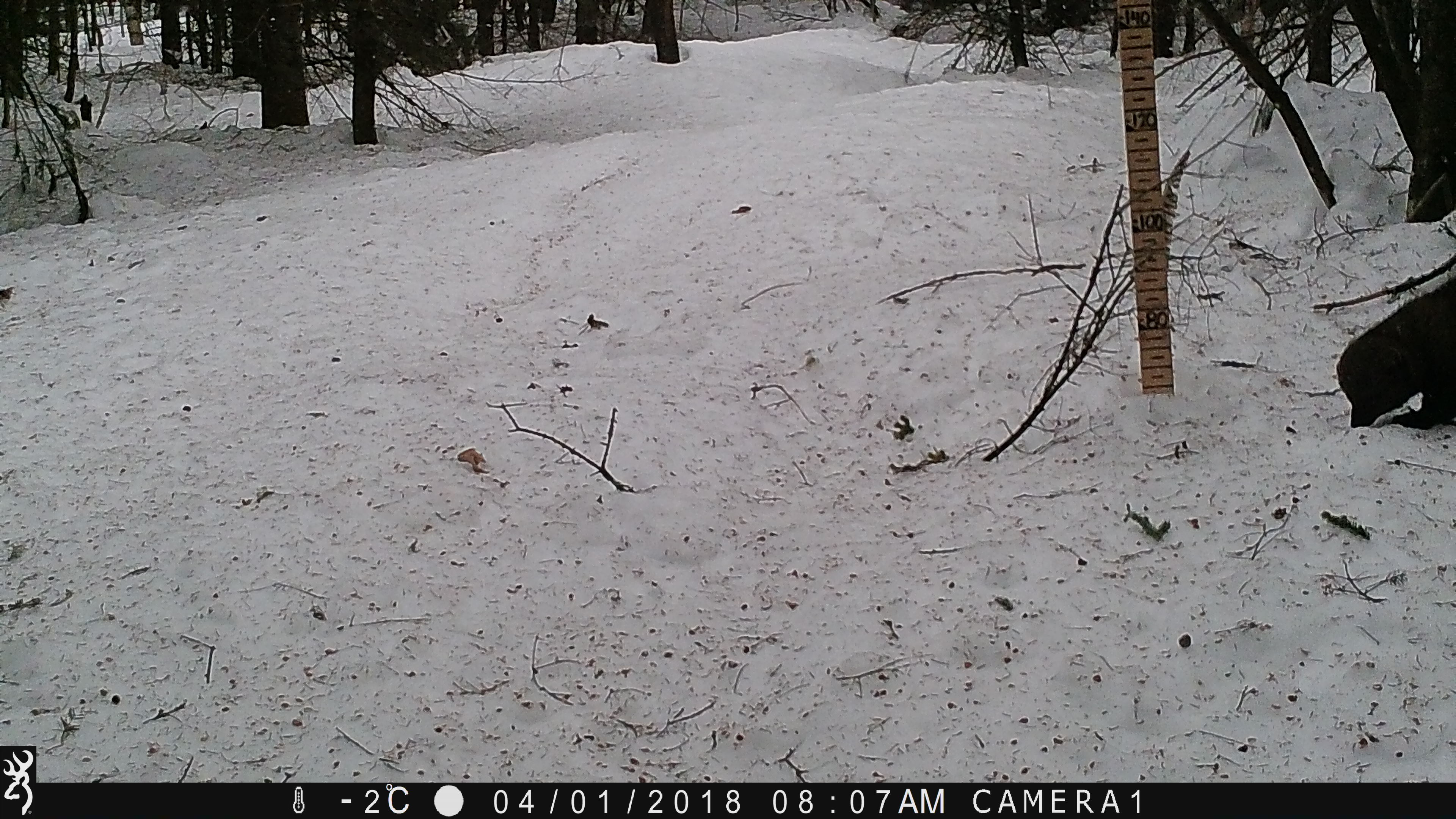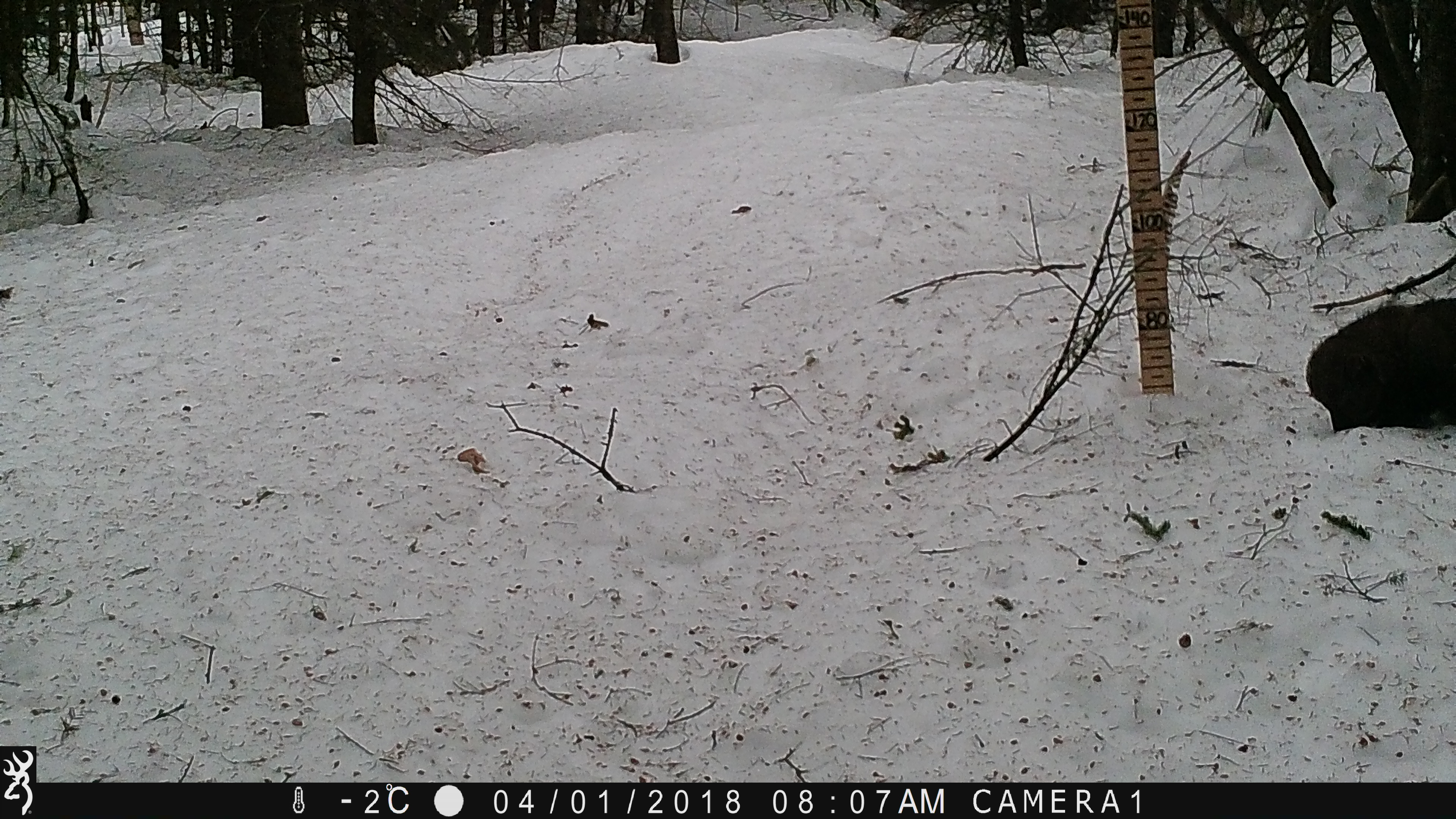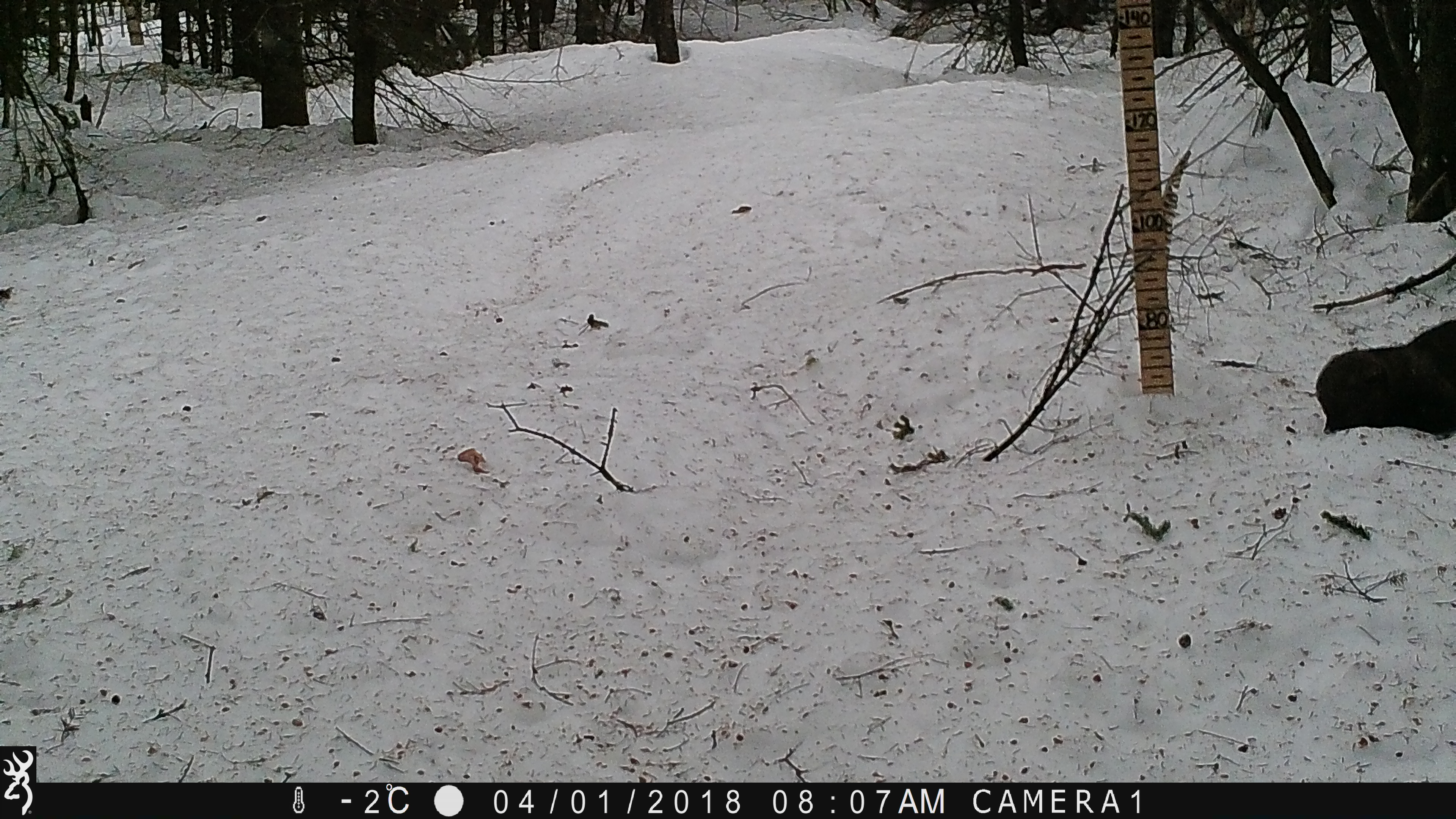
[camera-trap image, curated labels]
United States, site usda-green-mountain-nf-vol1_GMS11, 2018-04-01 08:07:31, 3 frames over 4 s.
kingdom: Animalia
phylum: Chordata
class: Mammalia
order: Carnivora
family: Mustelidae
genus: Pekania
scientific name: Pekania pennanti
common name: fisher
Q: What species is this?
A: Fisher (Pekania pennanti).